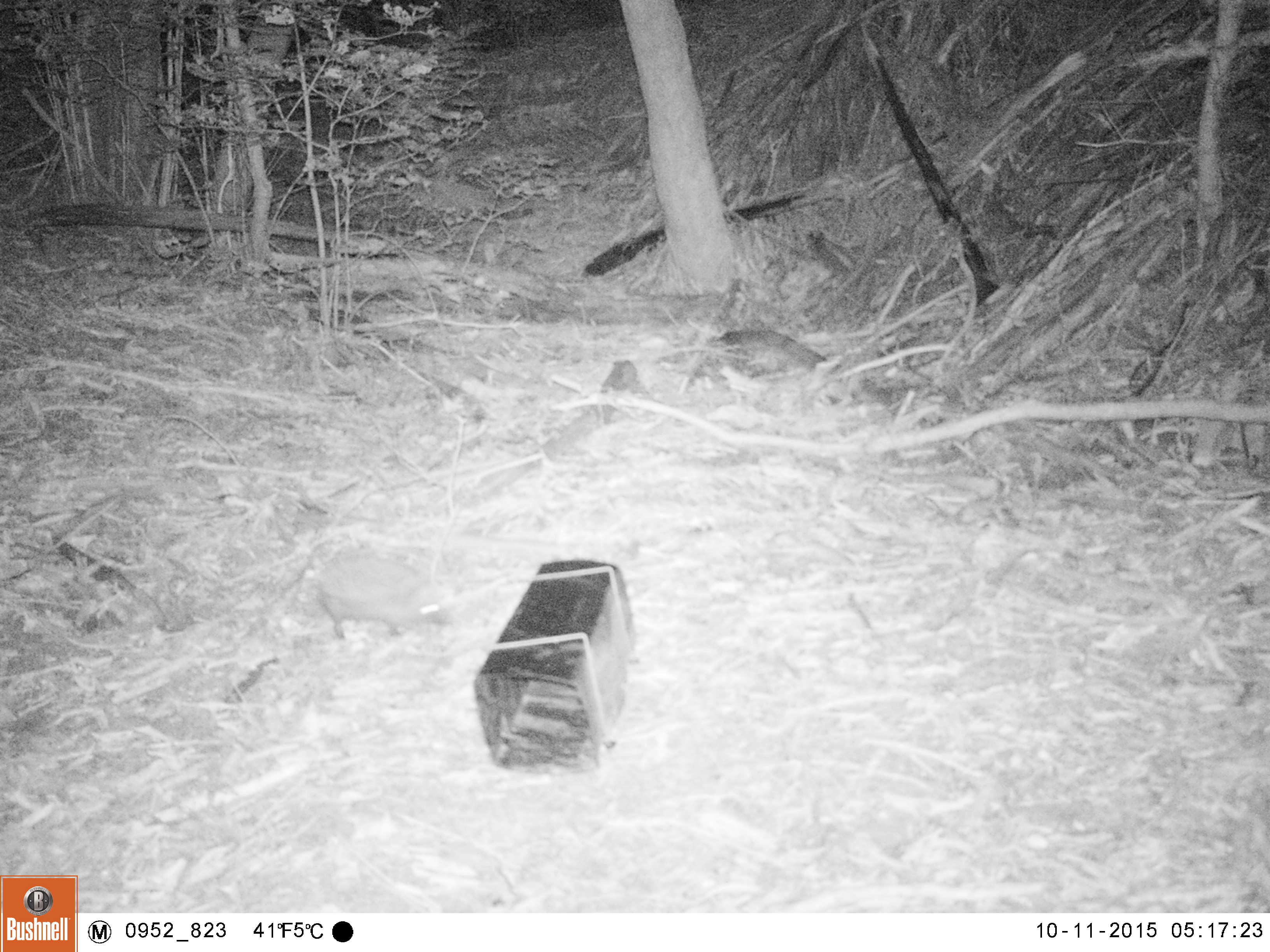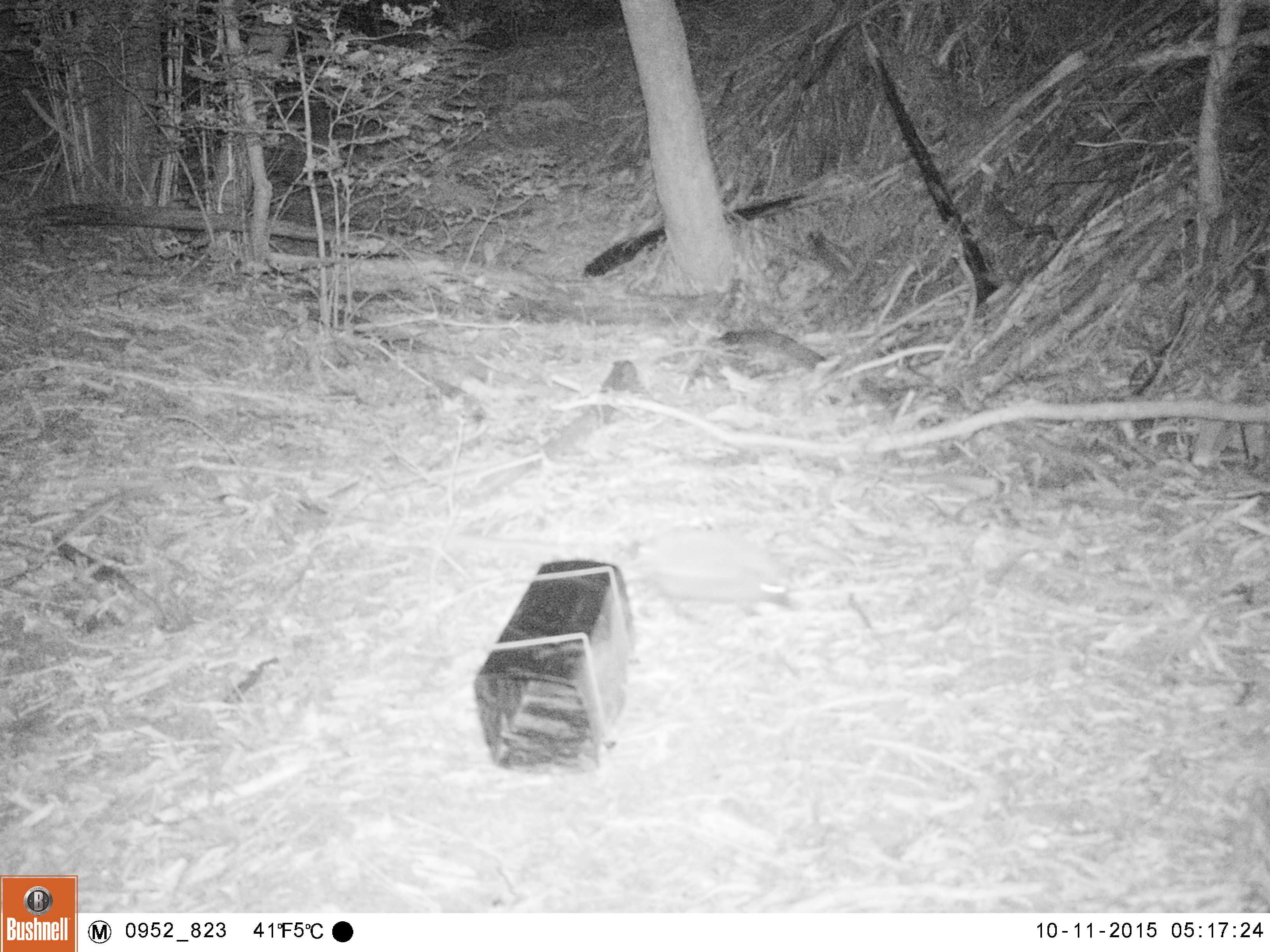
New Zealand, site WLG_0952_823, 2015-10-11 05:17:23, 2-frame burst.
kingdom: Animalia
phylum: Chordata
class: Mammalia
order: Eulipotyphla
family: Erinaceidae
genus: Erinaceus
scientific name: Erinaceus europaeus europaeus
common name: european hedgehog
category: hedgehog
Hedgehog (european hedgehog) (Erinaceus europaeus europaeus).